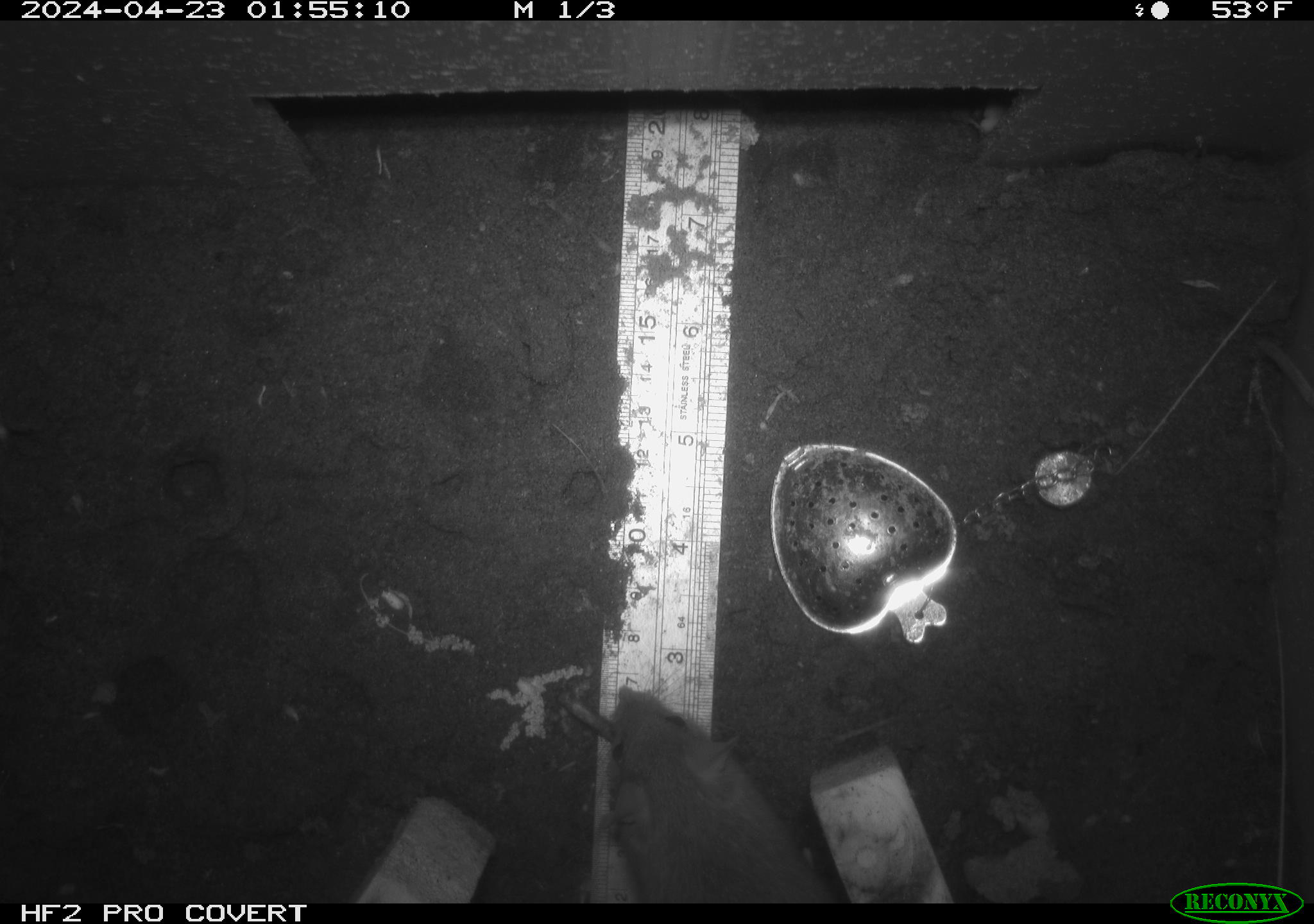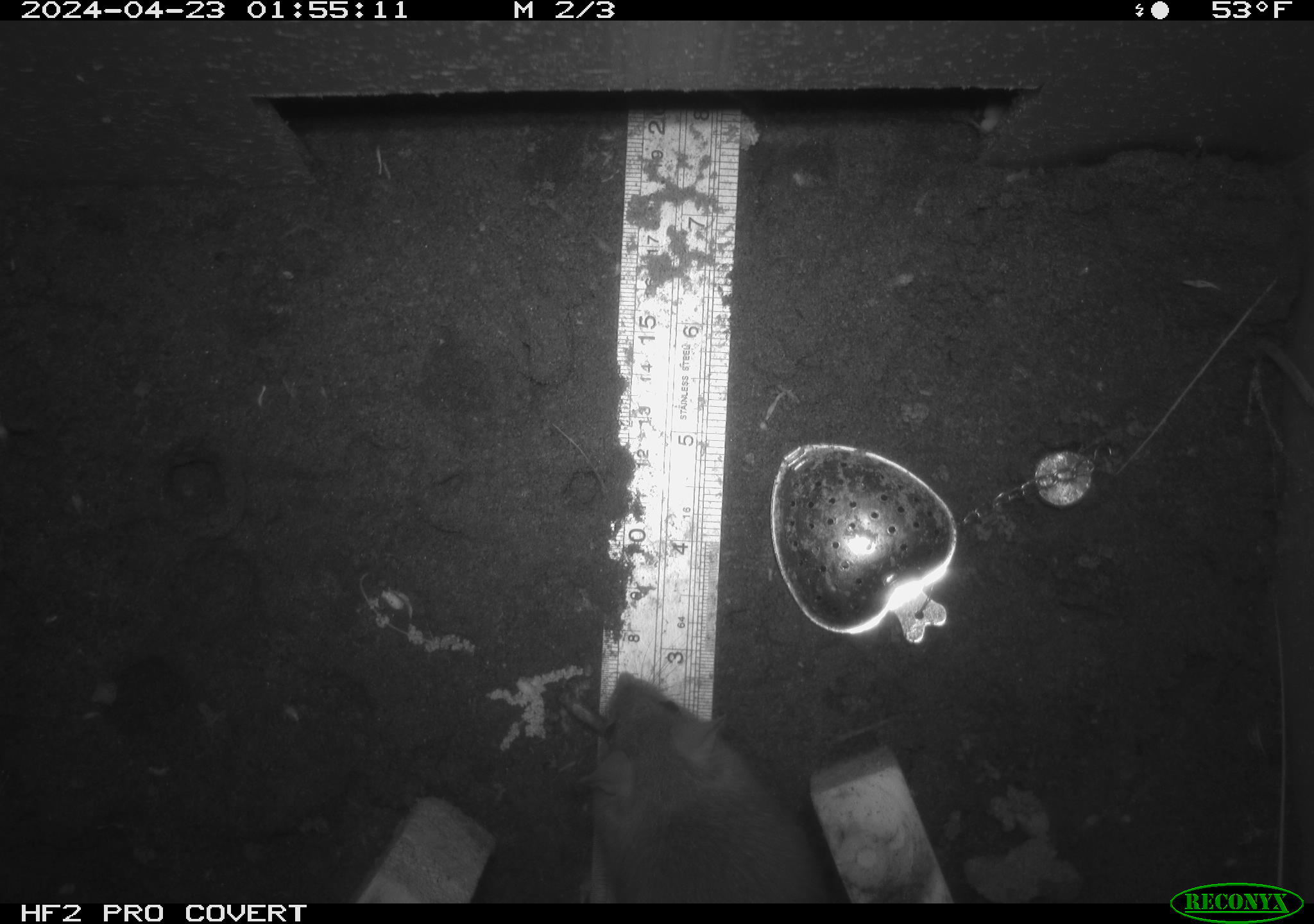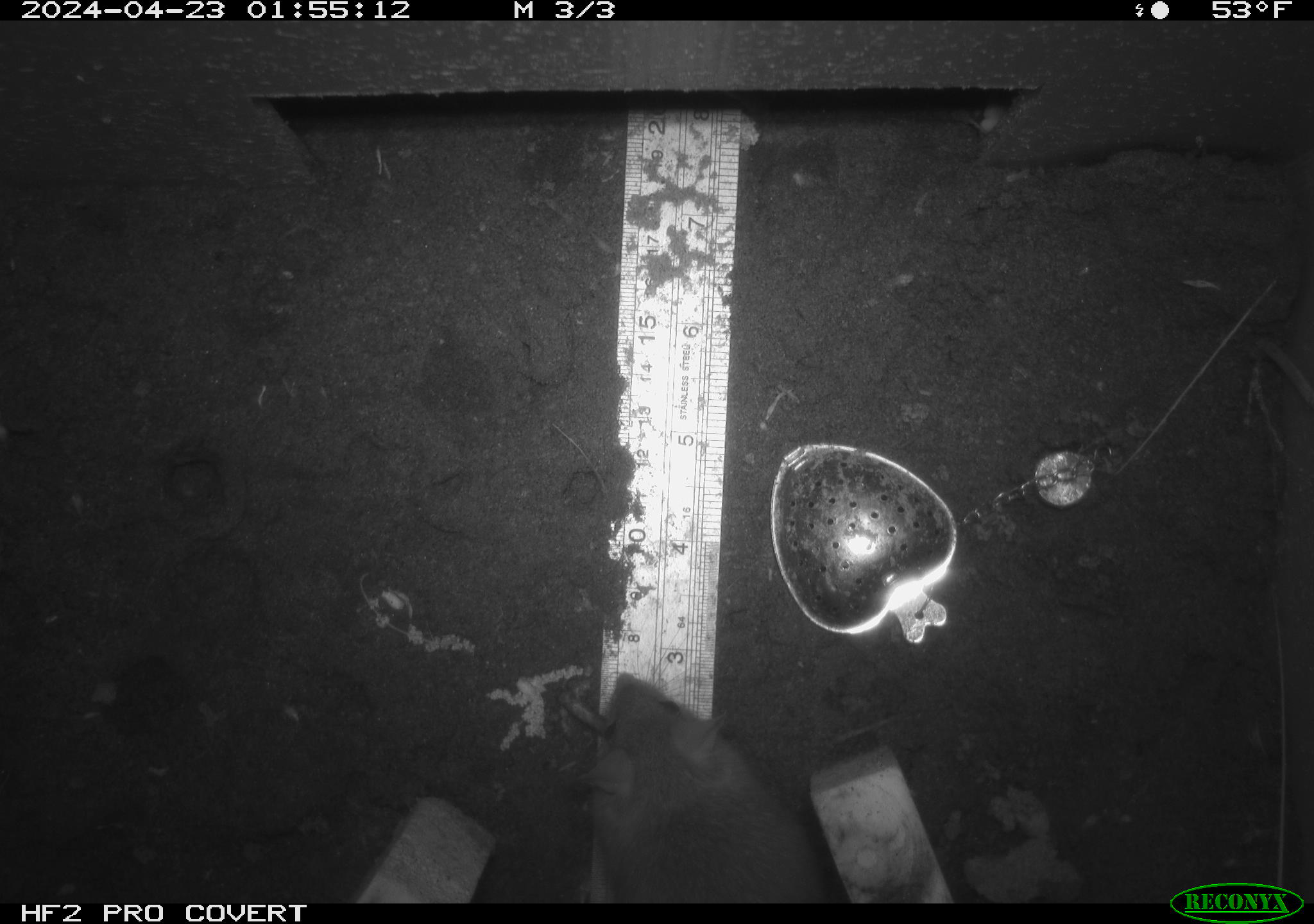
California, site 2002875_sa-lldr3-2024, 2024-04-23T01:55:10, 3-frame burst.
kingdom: Animalia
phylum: Chordata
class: Mammalia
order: Rodentia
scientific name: Rodentia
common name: rodent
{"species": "rodent (Rodentia)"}